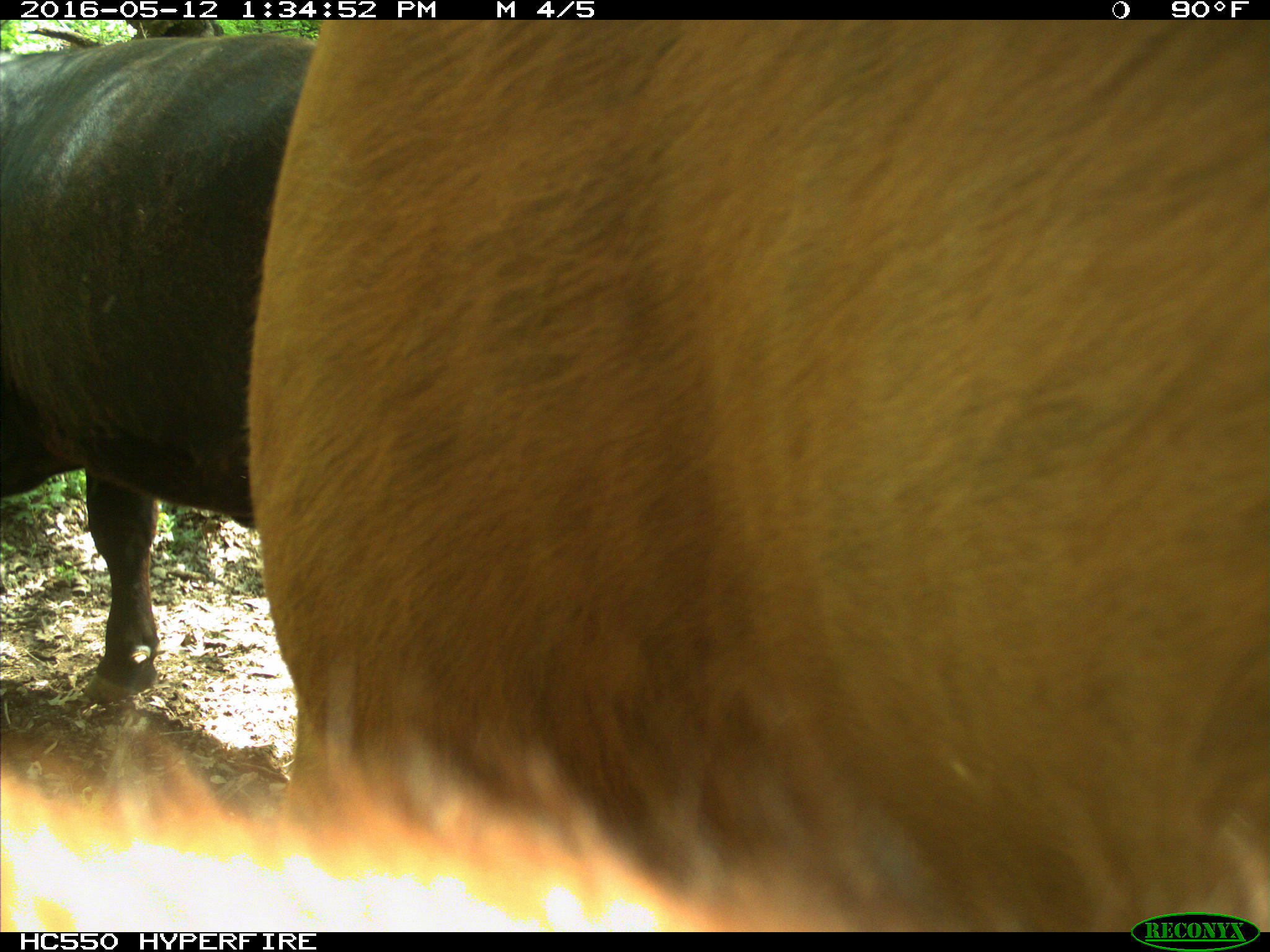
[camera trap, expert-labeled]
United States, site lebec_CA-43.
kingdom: Animalia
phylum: Chordata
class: Mammalia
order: Artiodactyla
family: Bovidae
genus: Bos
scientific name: Bos taurus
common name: domestic cow